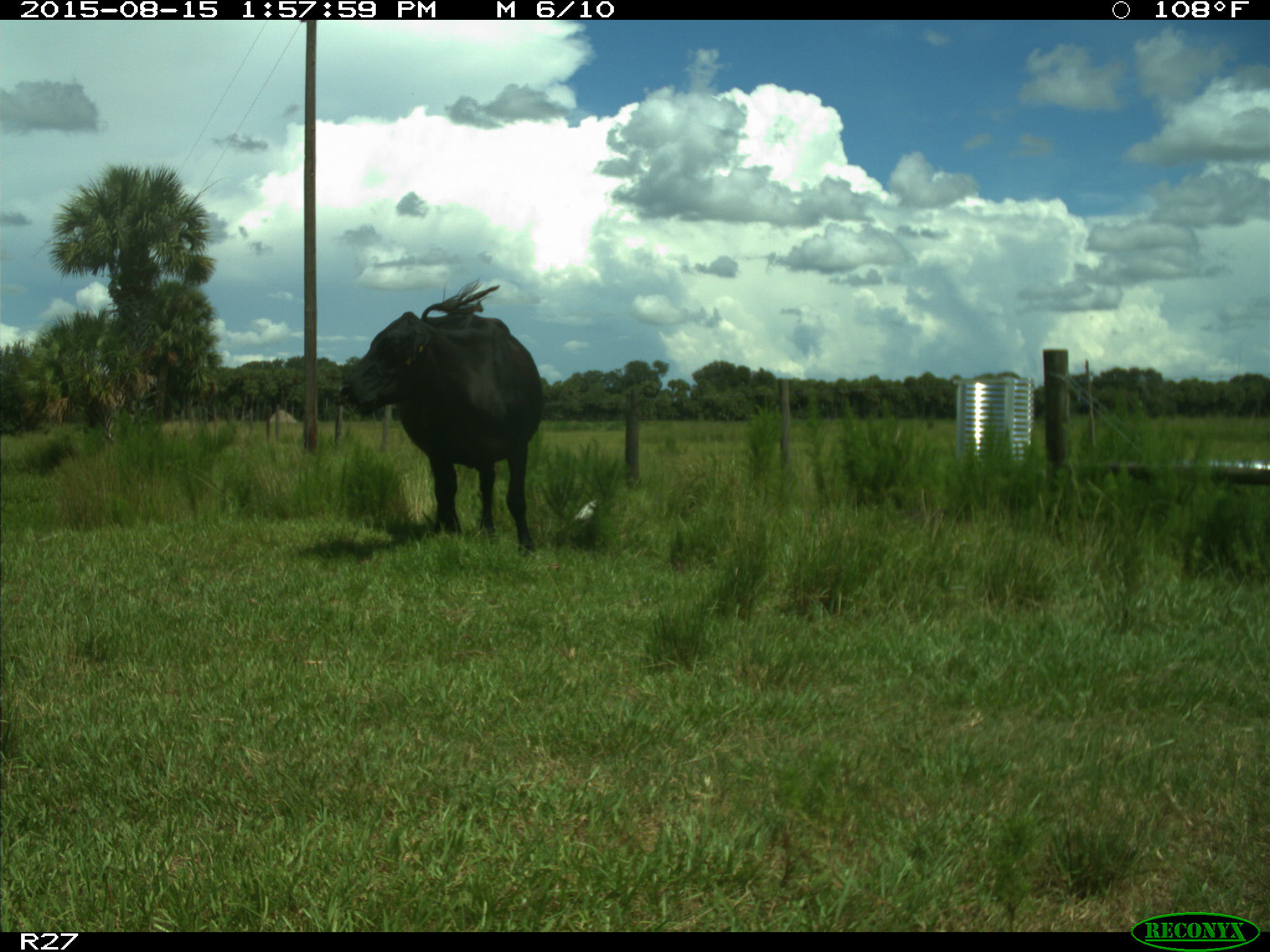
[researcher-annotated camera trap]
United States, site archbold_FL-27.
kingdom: Animalia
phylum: Chordata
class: Mammalia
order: Artiodactyla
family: Bovidae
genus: Bos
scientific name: Bos taurus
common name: domestic cow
Bos taurus (domestic cow).